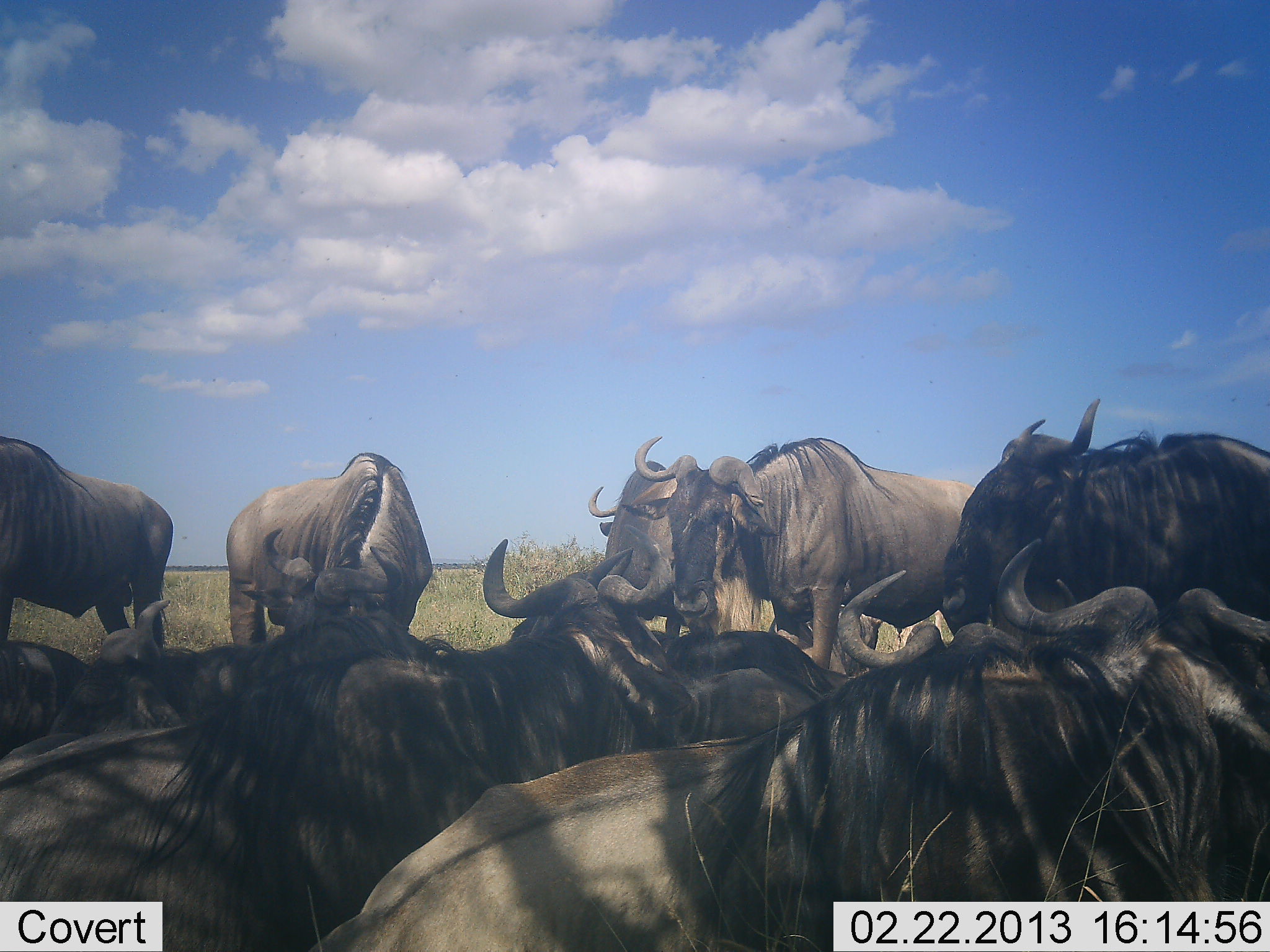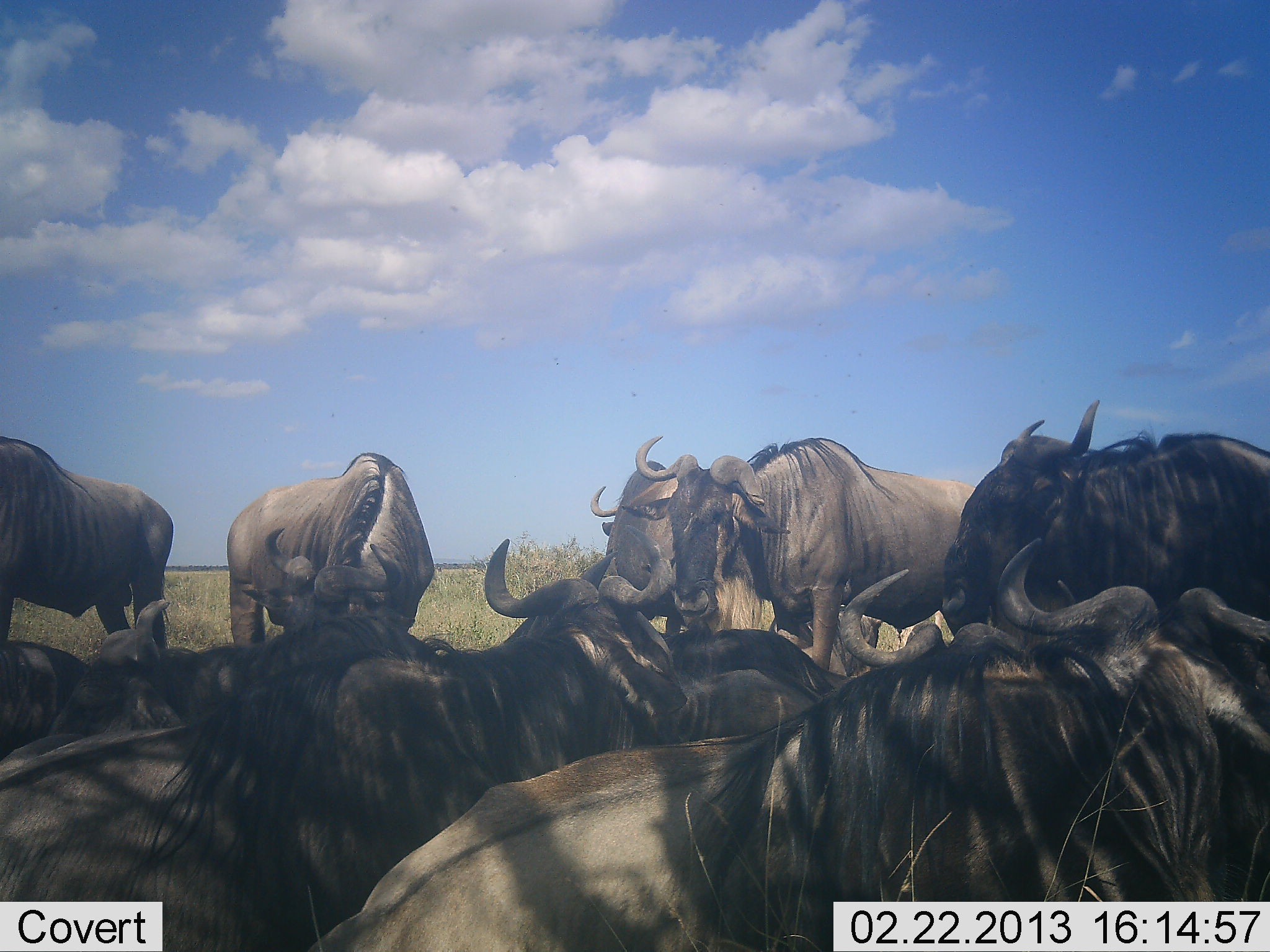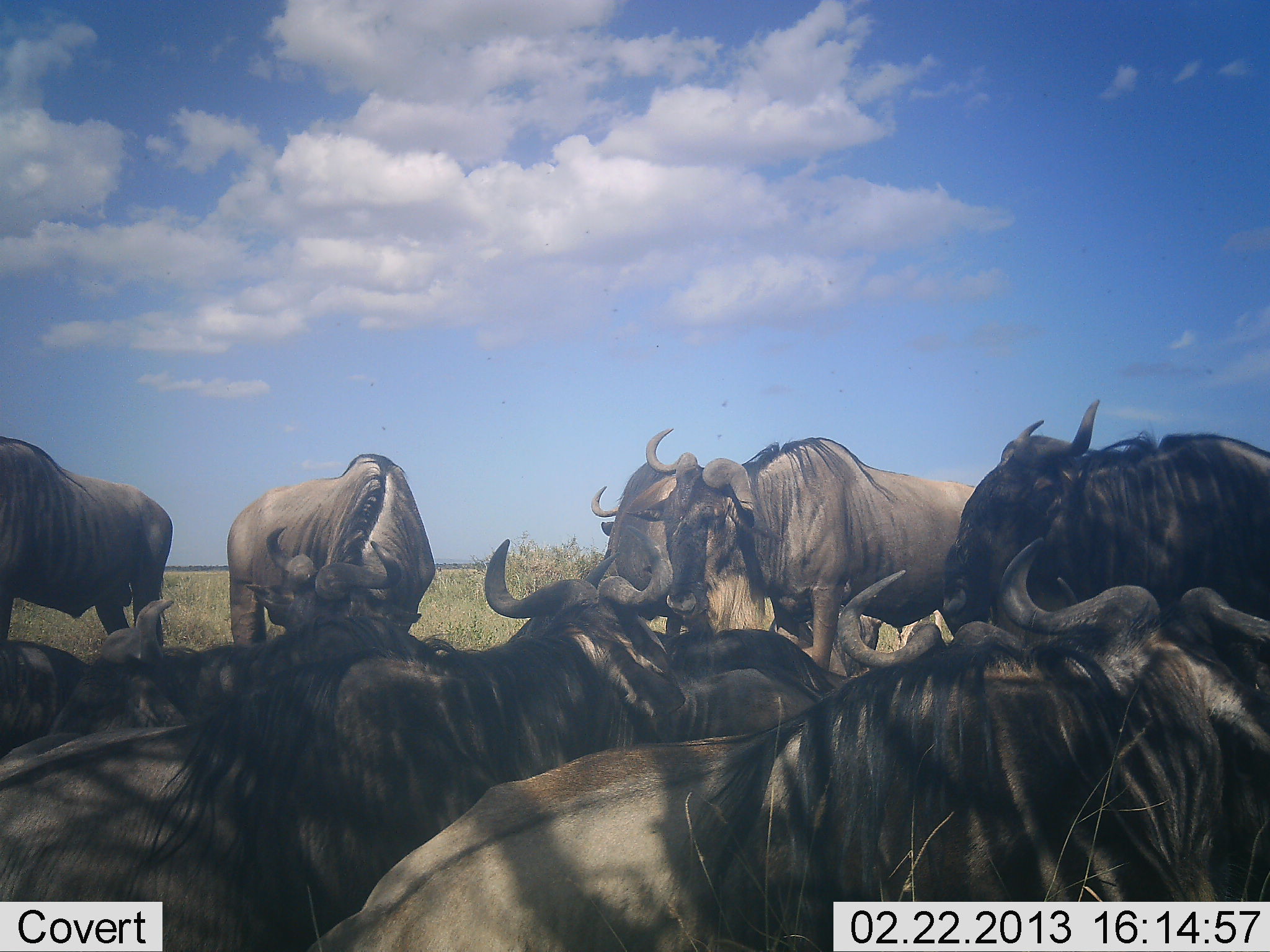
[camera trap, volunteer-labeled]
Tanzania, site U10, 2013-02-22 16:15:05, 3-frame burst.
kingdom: Animalia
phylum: Chordata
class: Mammalia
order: Artiodactyla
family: Bovidae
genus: Connochaetes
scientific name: Connochaetes taurinus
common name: blue wildebeest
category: wildebeest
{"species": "wildebeest (blue wildebeest) (Connochaetes taurinus)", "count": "11-50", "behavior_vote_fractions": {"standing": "68%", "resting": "95%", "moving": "11%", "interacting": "11%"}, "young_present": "0%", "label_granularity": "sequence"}